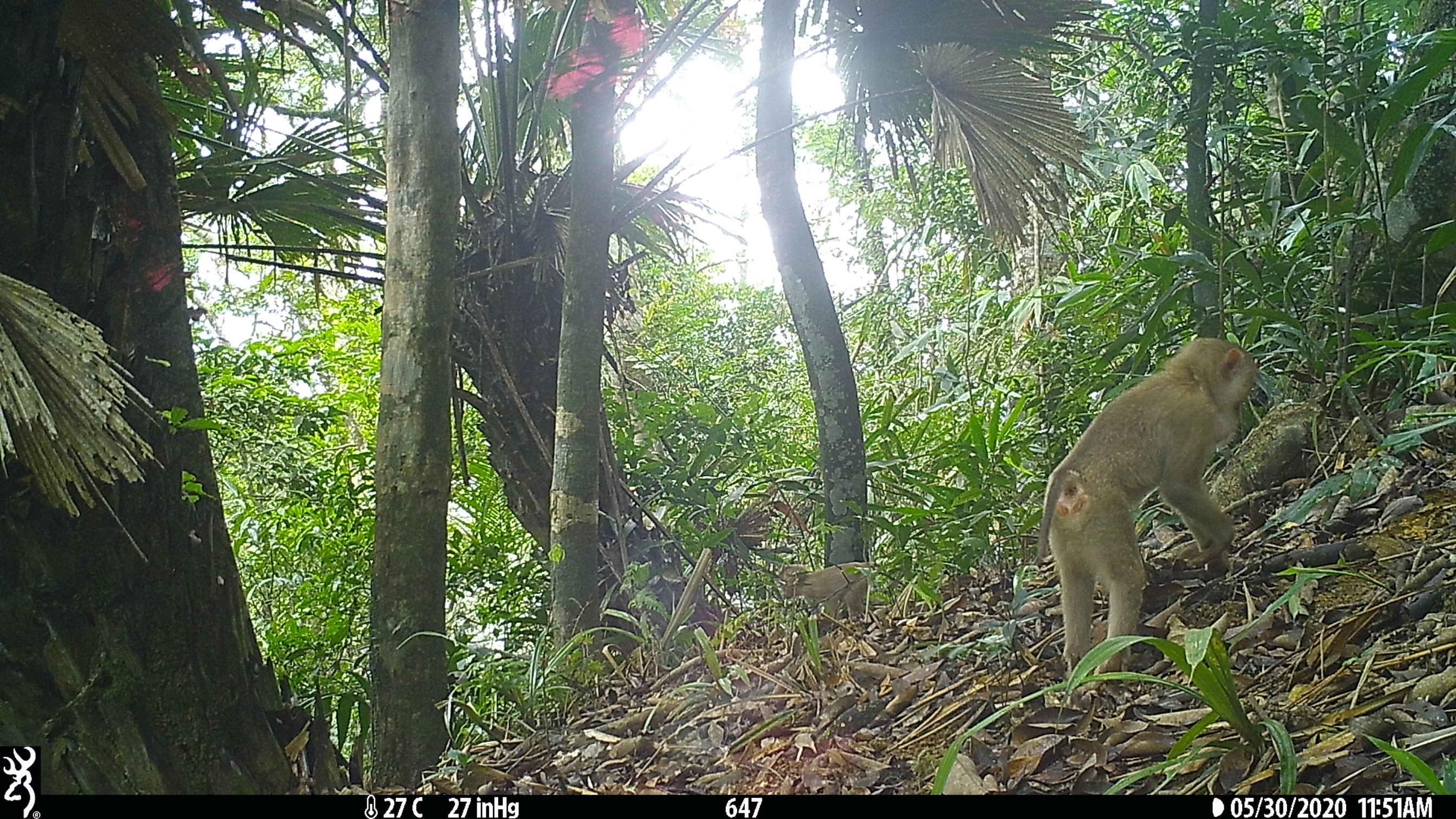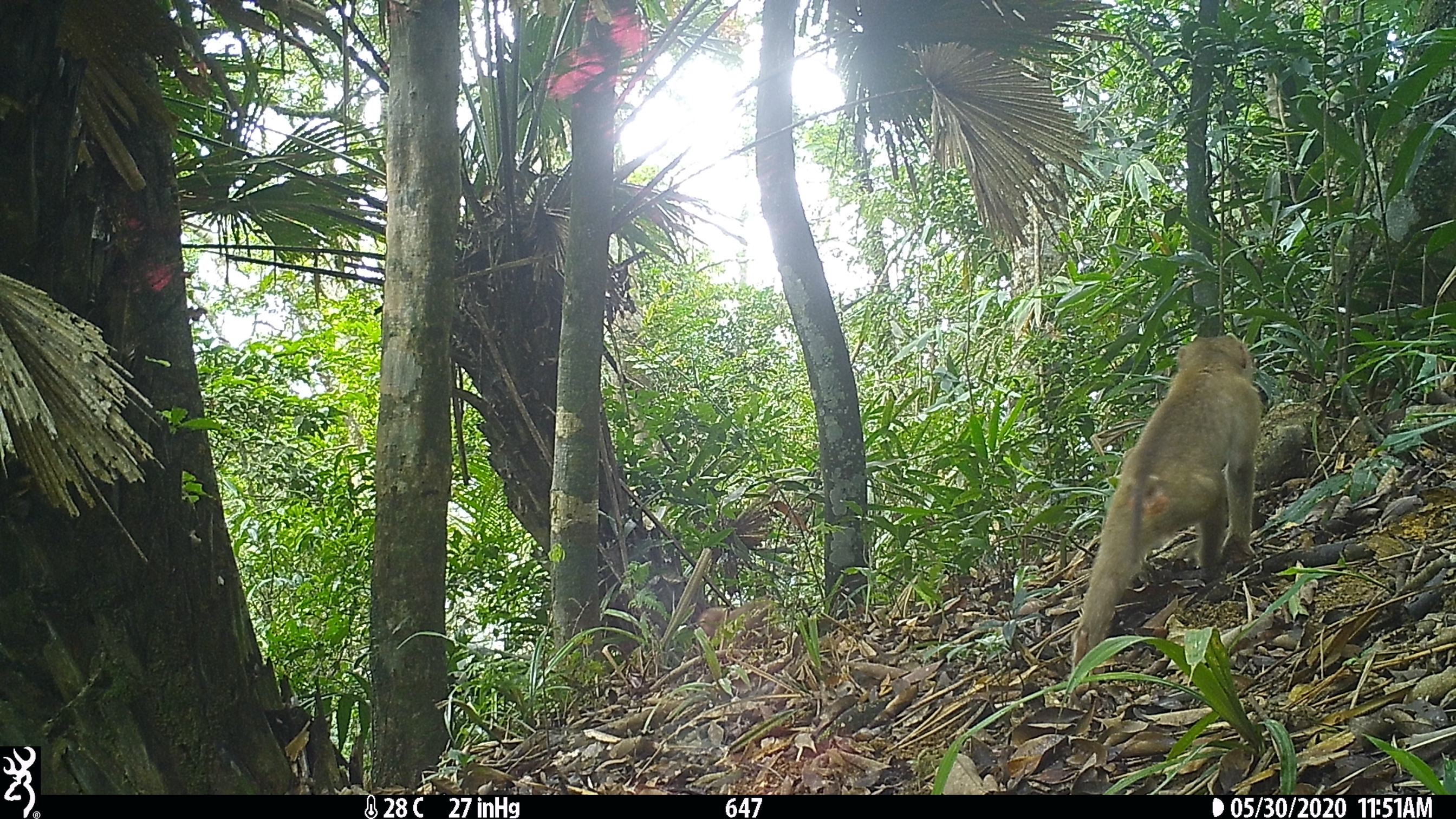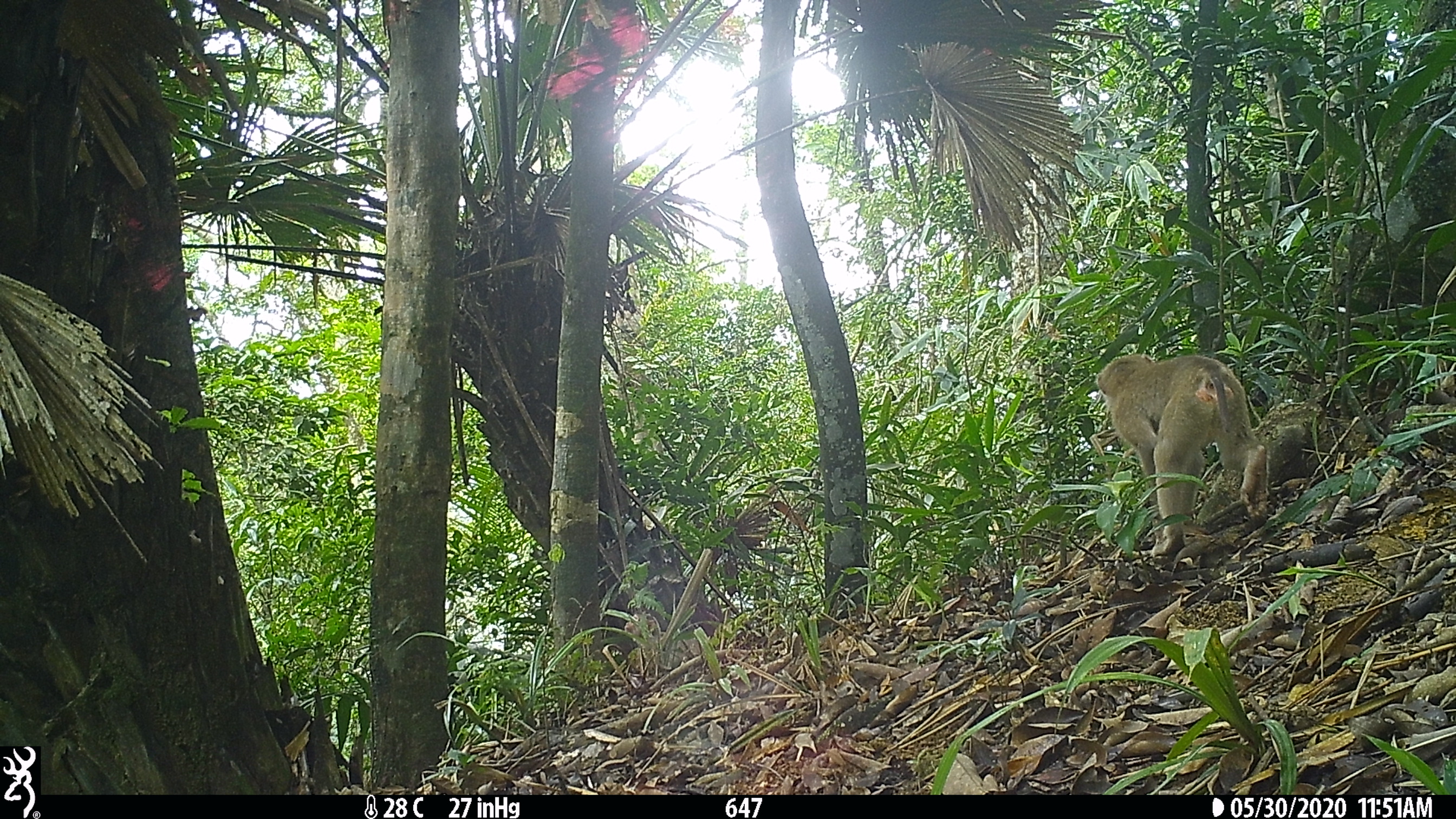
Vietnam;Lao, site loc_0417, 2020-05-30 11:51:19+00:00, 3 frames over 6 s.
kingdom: Animalia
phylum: Chordata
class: Mammalia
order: Primates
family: Cercopithecidae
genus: Macaca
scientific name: Macaca nemestrina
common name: pig-tailed macaque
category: pig tailed macaque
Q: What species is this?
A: Pig tailed macaque (pig-tailed macaque) (Macaca nemestrina).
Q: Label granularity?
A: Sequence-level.